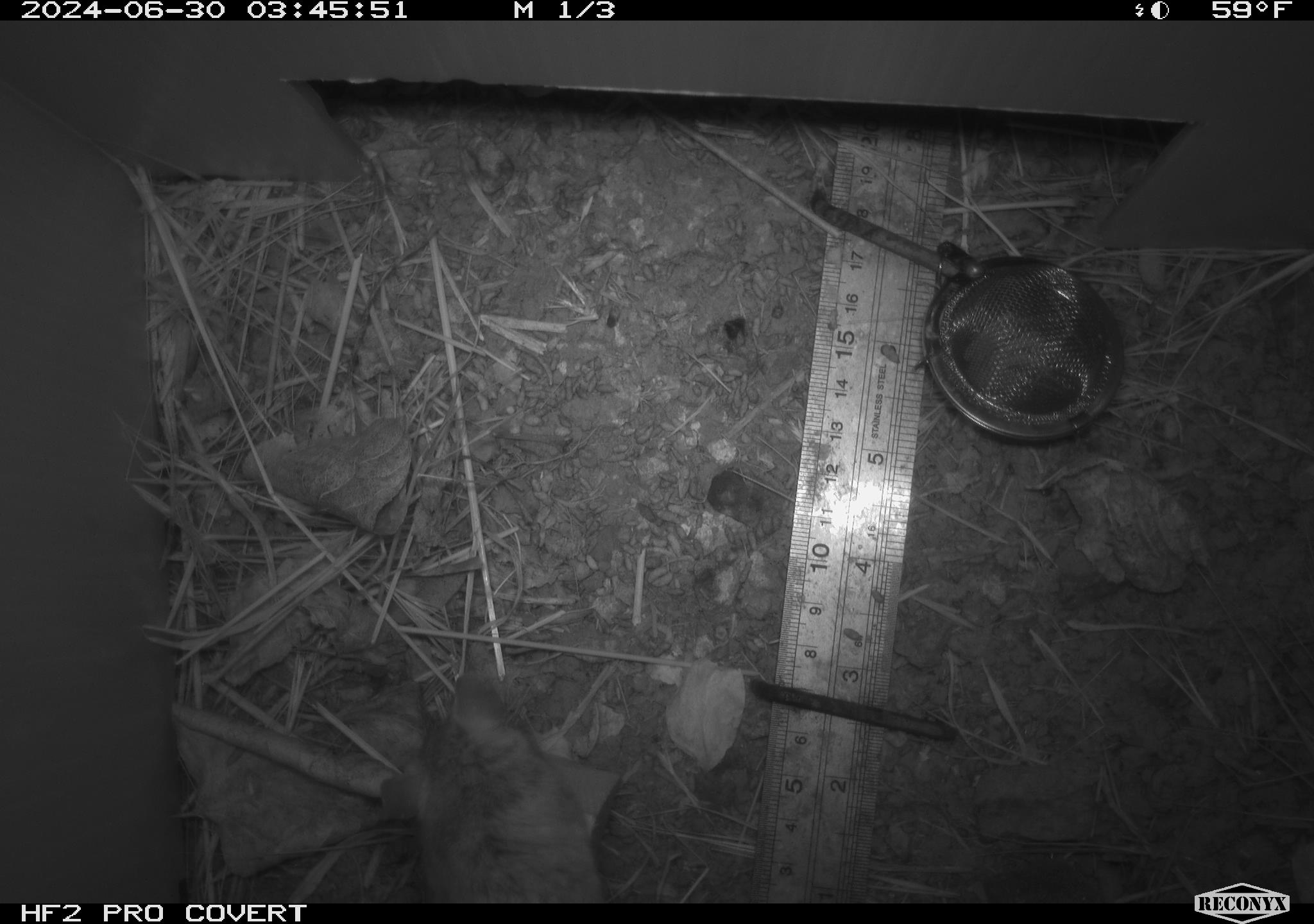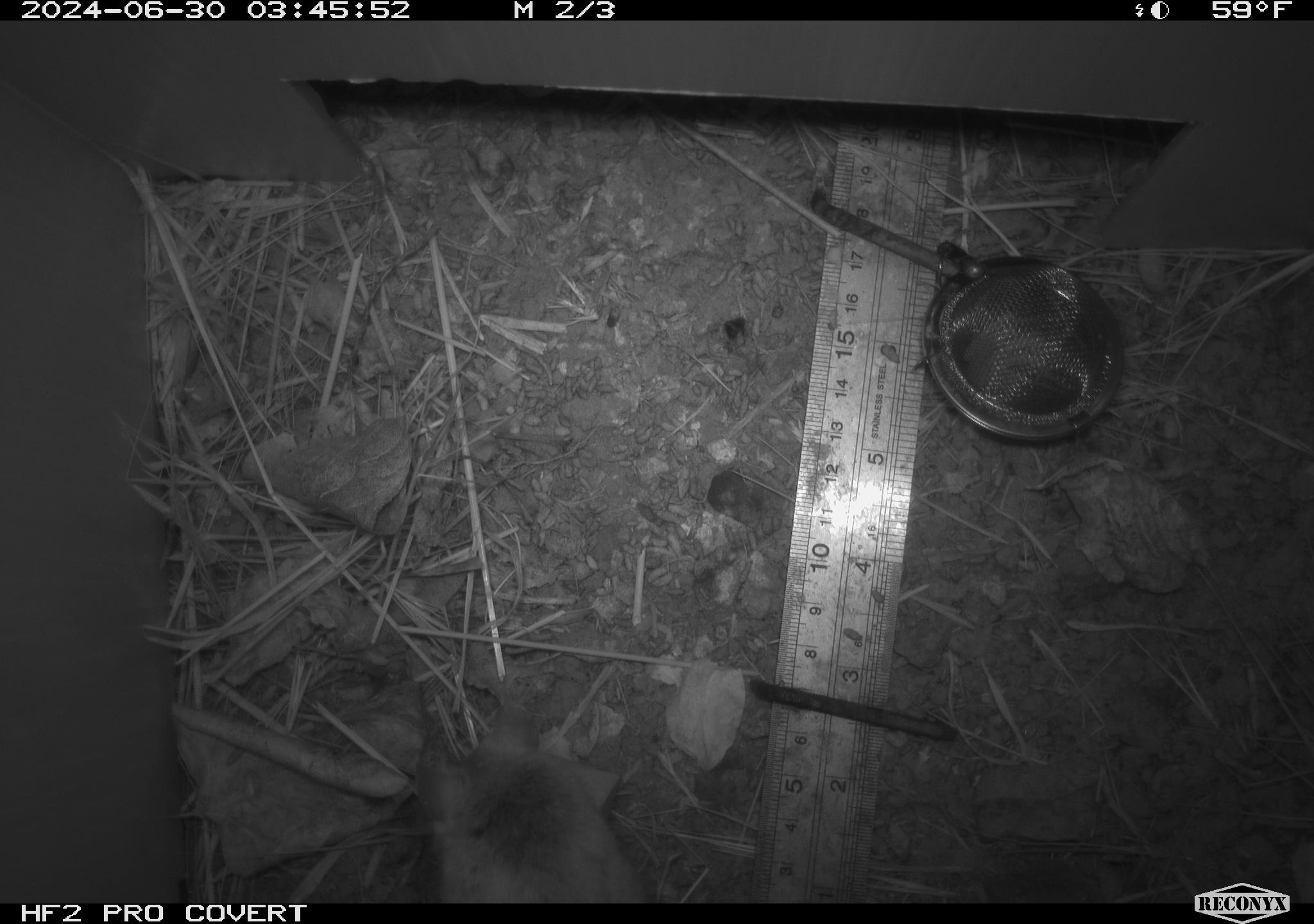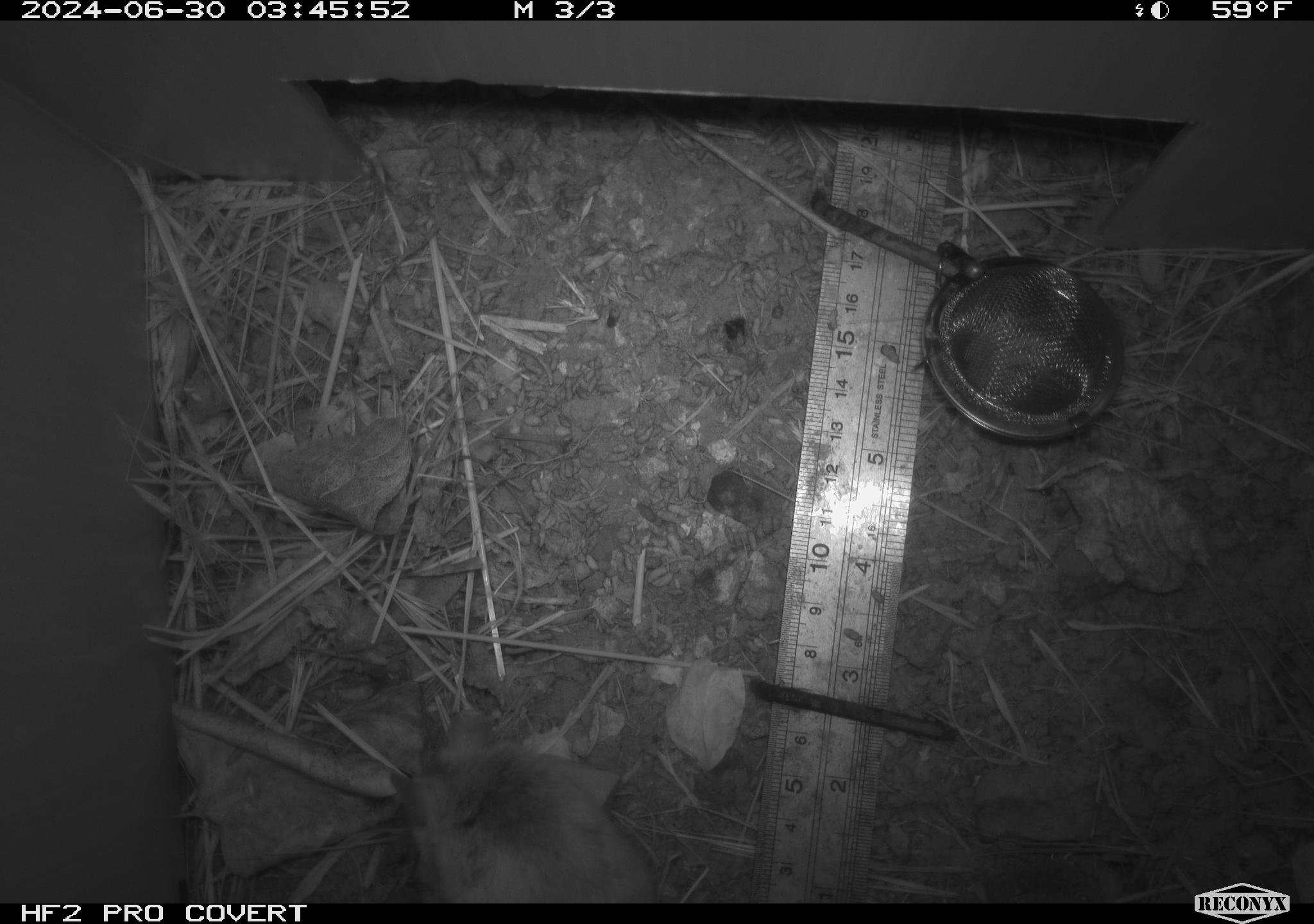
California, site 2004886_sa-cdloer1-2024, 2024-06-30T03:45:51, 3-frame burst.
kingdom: Animalia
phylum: Chordata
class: Mammalia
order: Rodentia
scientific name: Rodentia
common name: mouse species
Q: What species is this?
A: Mouse species (Rodentia).